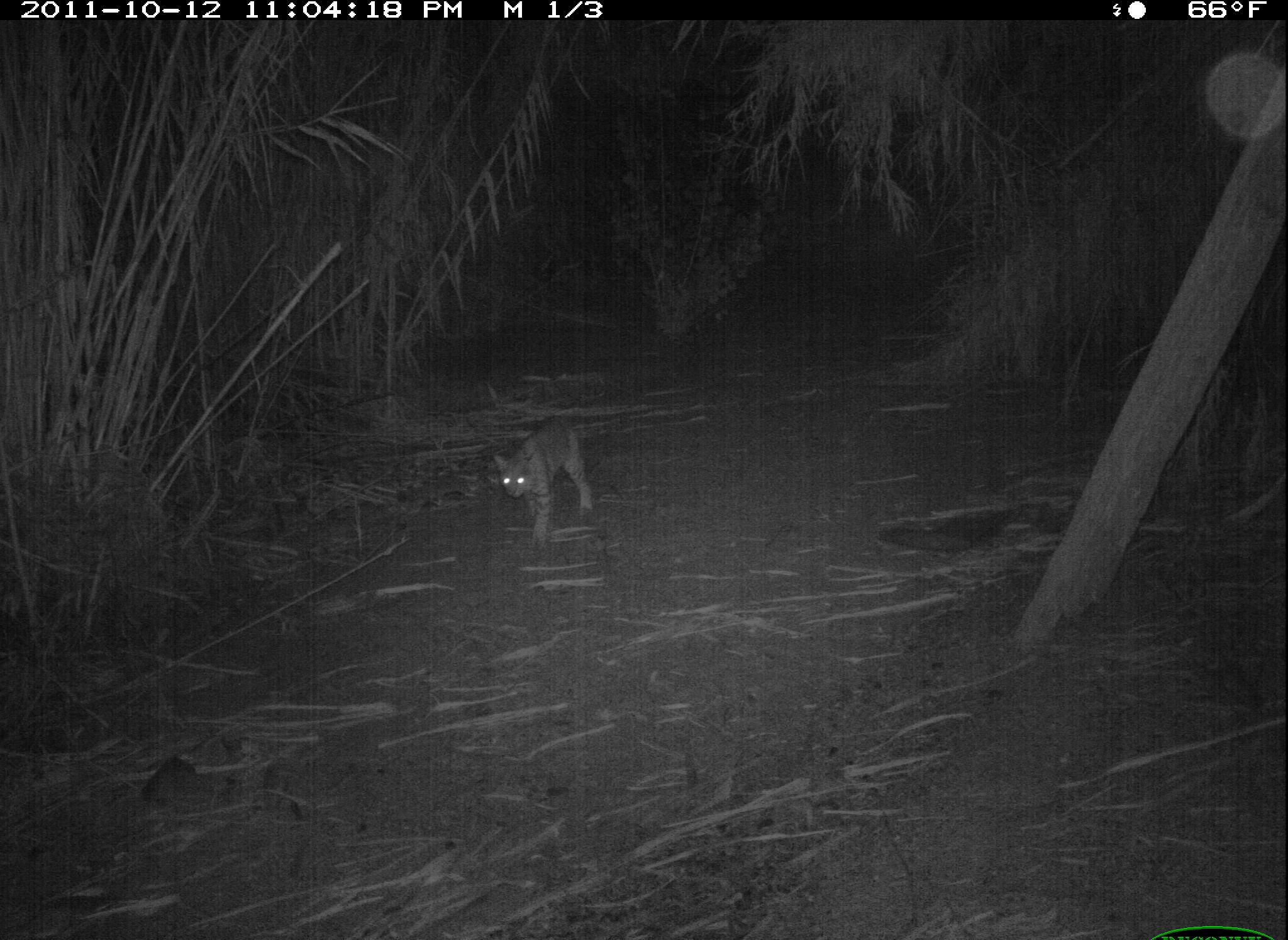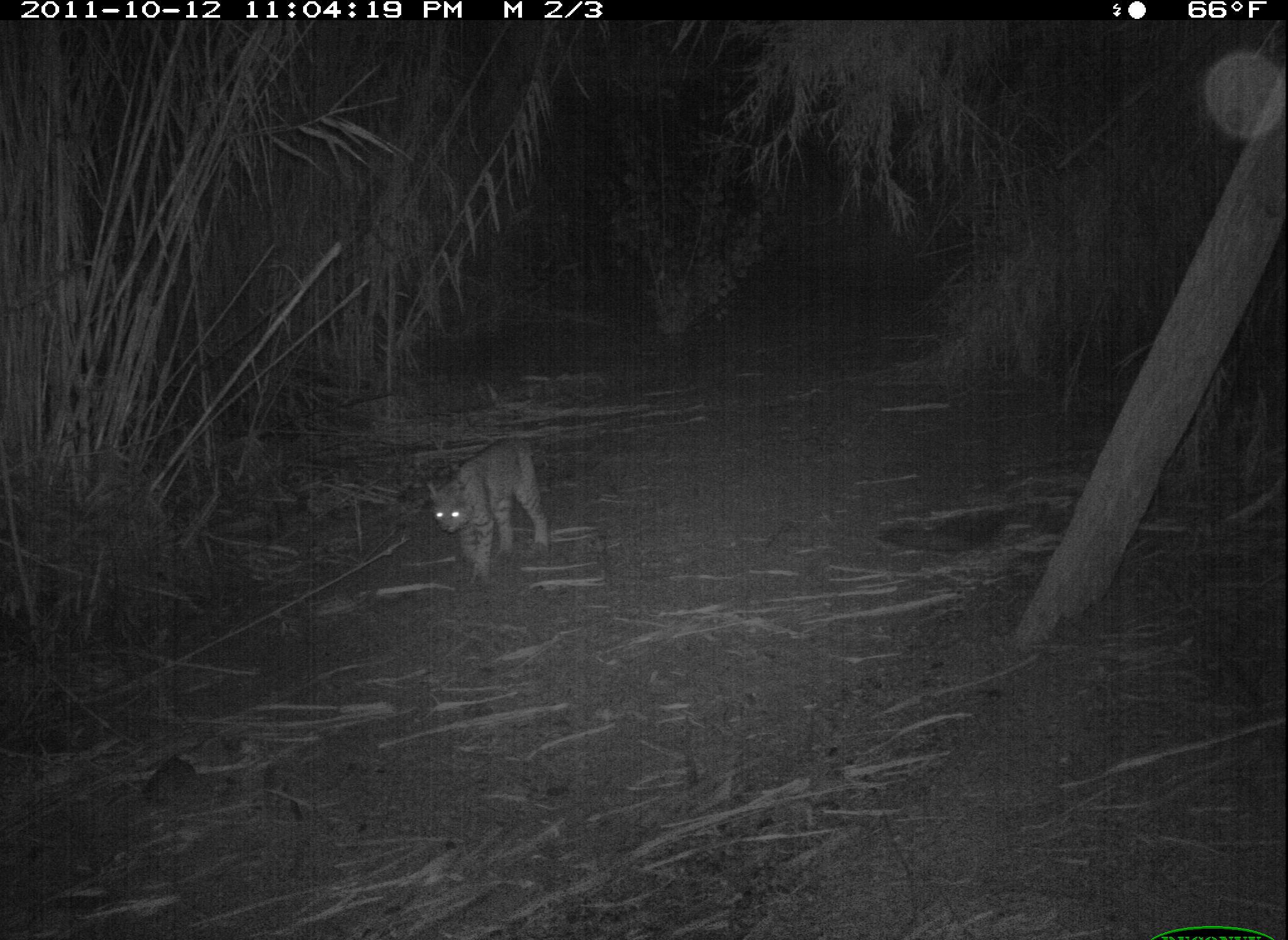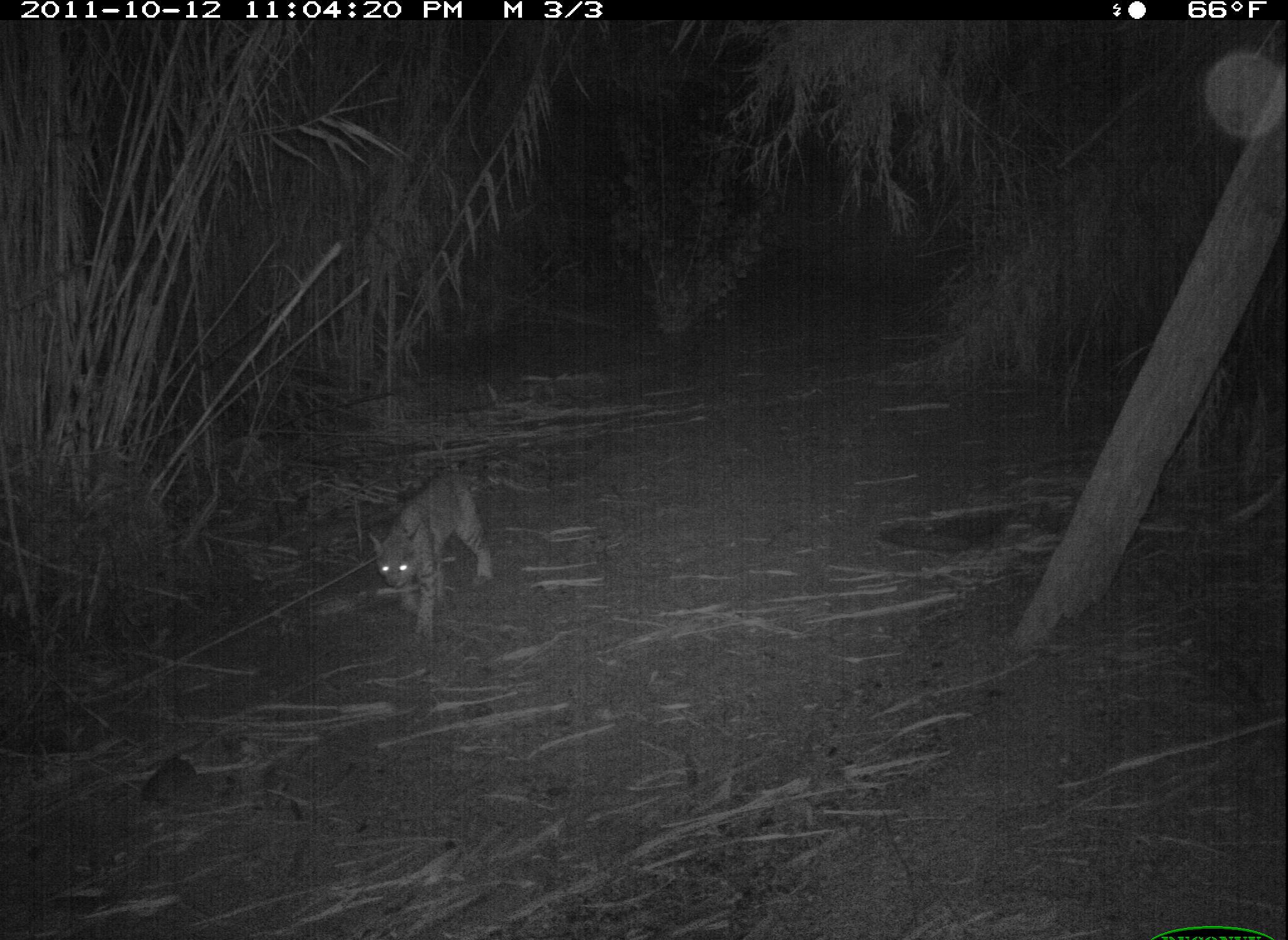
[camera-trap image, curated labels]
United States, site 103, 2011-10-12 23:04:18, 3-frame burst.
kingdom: Animalia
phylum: Chordata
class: Mammalia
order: Carnivora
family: Felidae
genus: Lynx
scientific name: Lynx rufus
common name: bobcat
Bobcat (Lynx rufus).